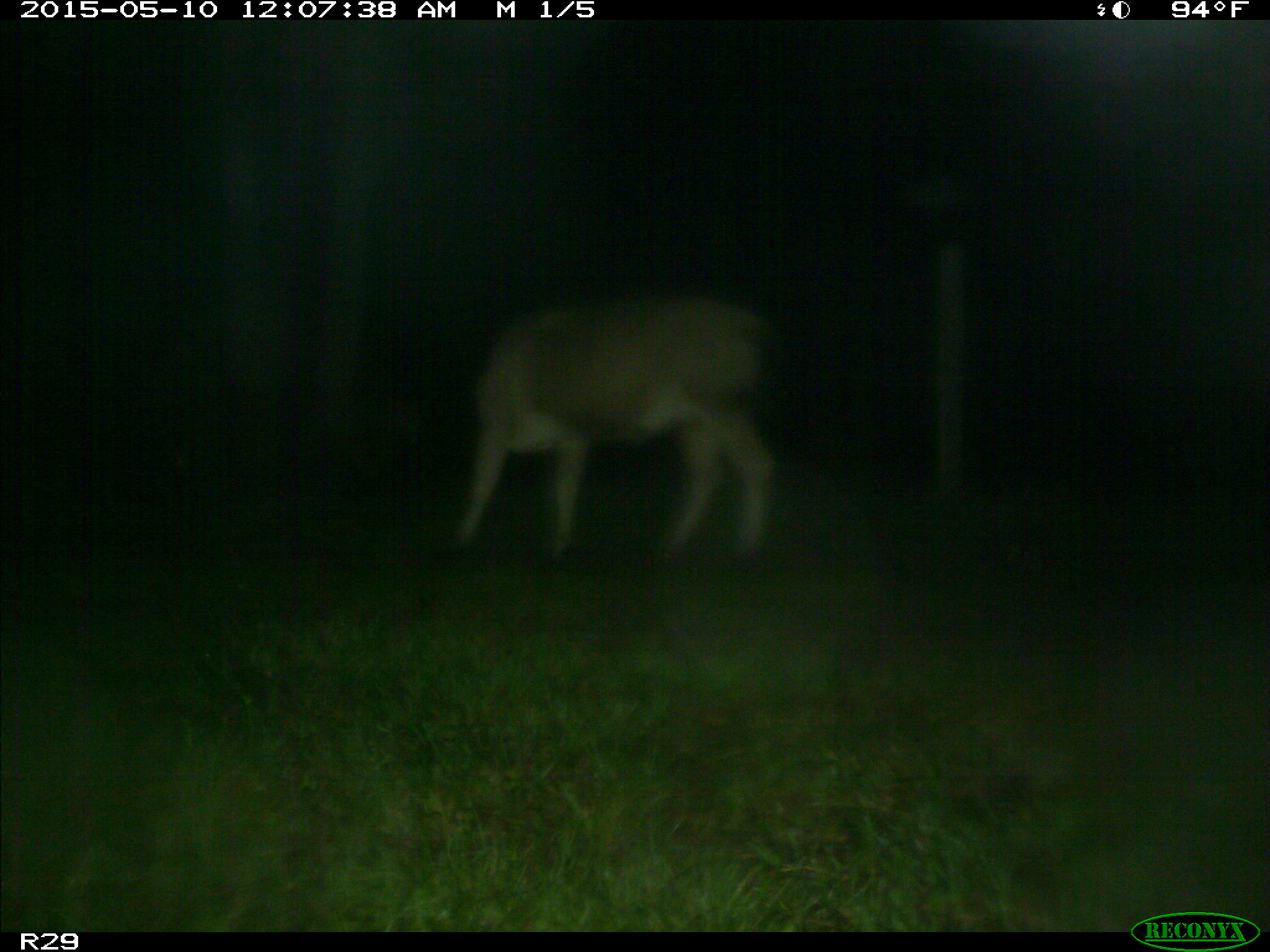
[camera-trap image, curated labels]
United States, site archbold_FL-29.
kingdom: Animalia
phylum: Chordata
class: Mammalia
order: Artiodactyla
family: Bovidae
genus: Bos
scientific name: Bos taurus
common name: domestic cow